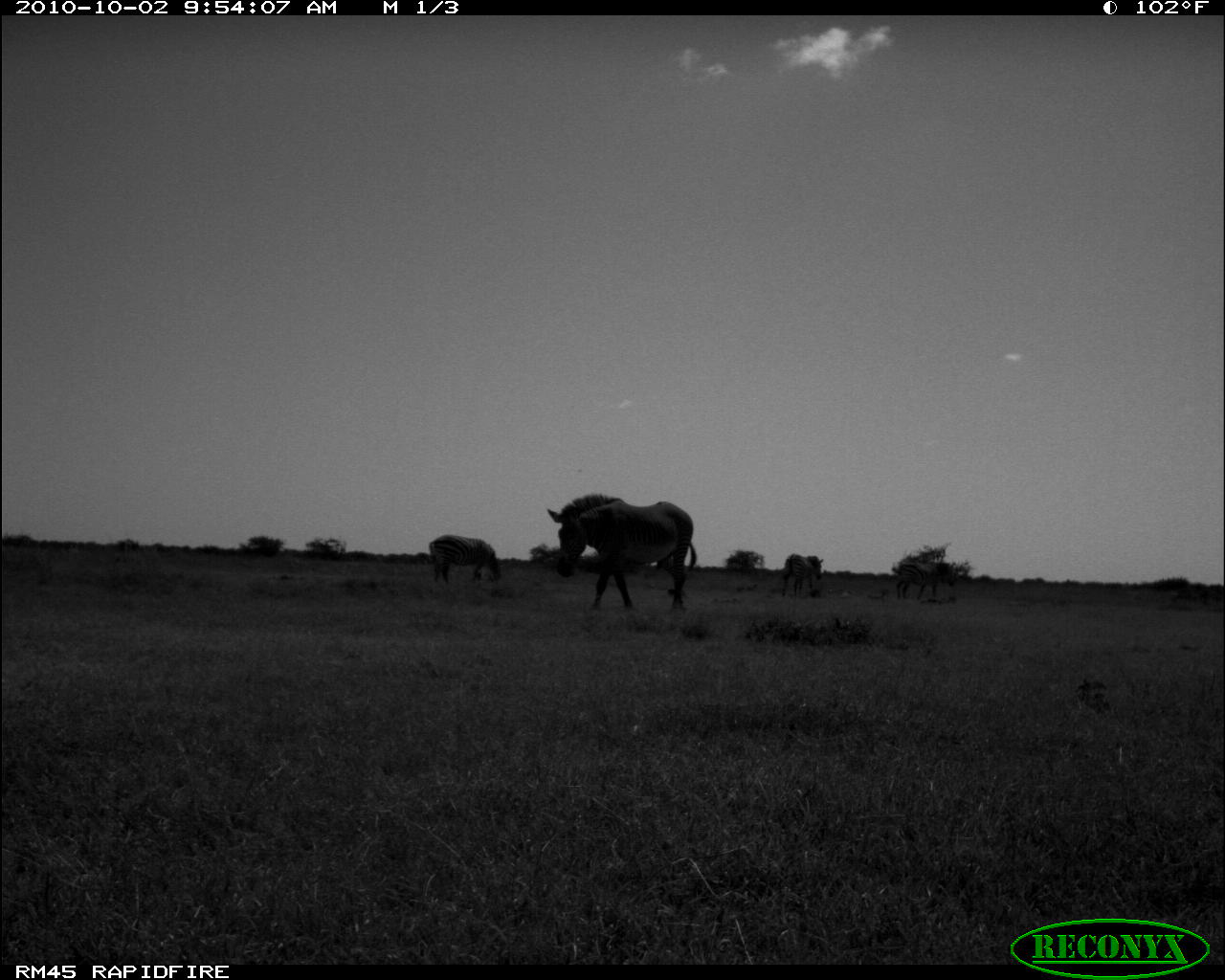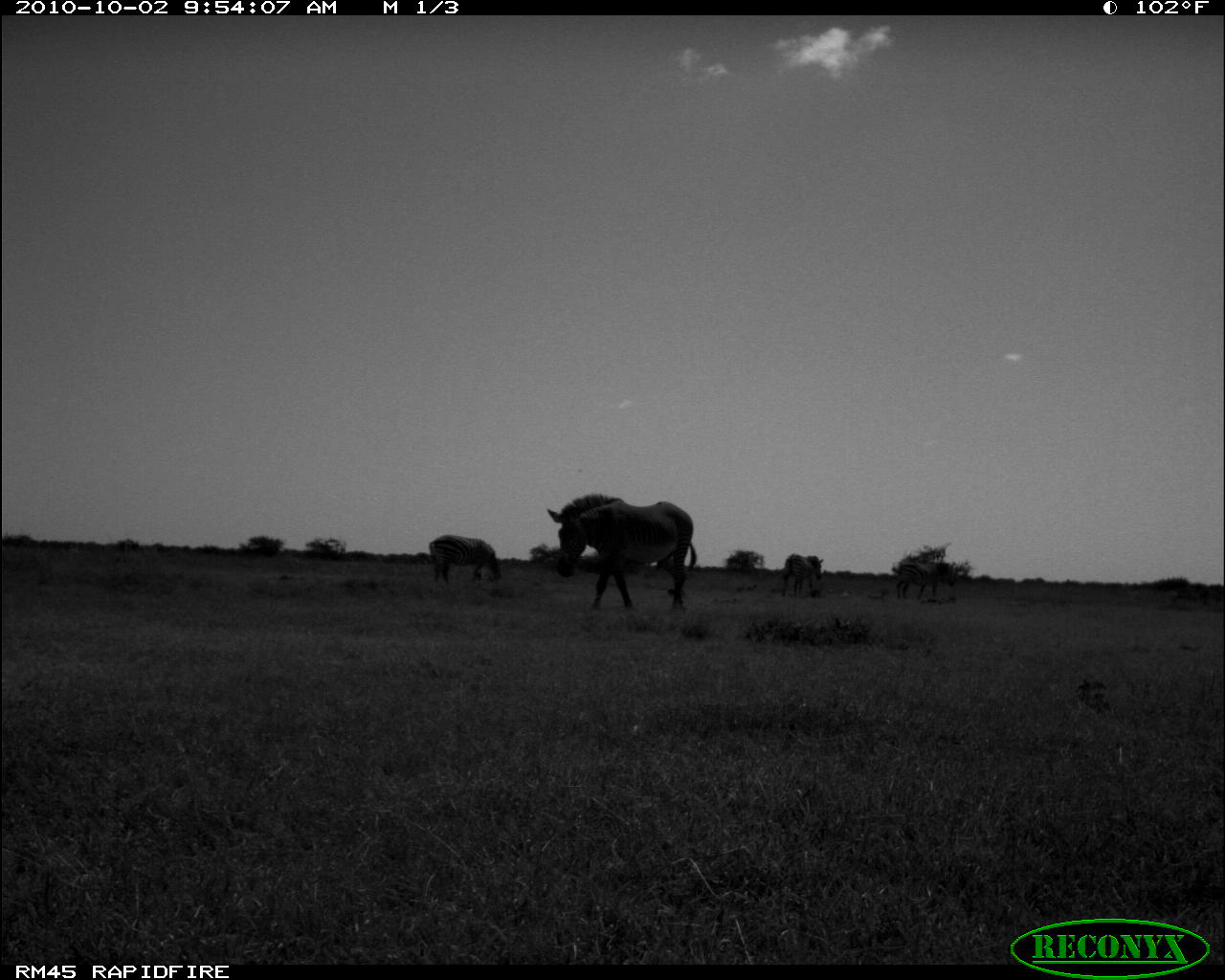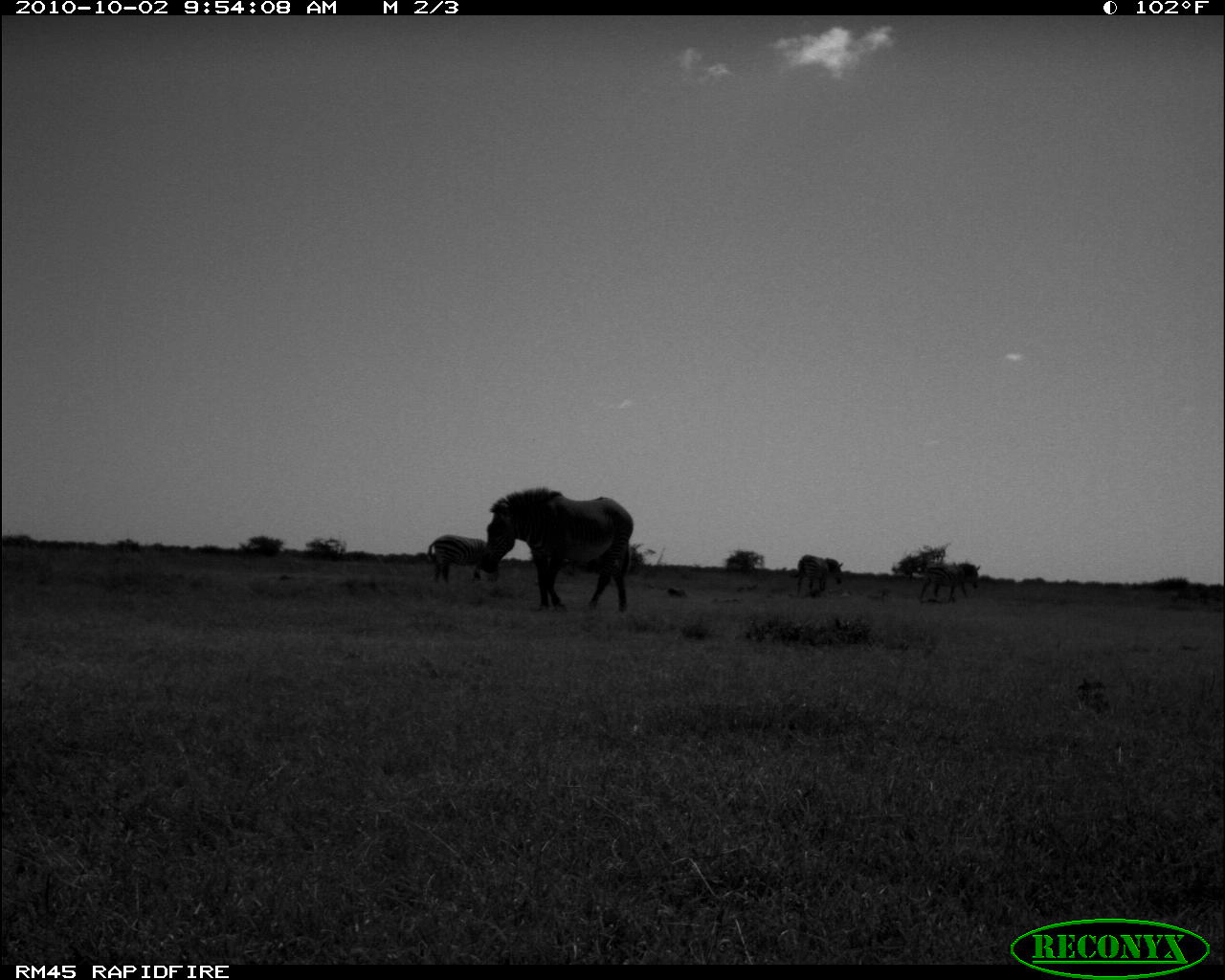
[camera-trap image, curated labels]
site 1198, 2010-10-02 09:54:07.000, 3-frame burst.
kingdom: Animalia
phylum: Chordata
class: Mammalia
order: Perissodactyla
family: Equidae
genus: Equus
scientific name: Equus grevyi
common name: grévy's zebra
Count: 1.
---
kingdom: Animalia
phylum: Chordata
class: Mammalia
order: Perissodactyla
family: Equidae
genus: Equus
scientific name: Equus quagga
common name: plains zebra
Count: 1.